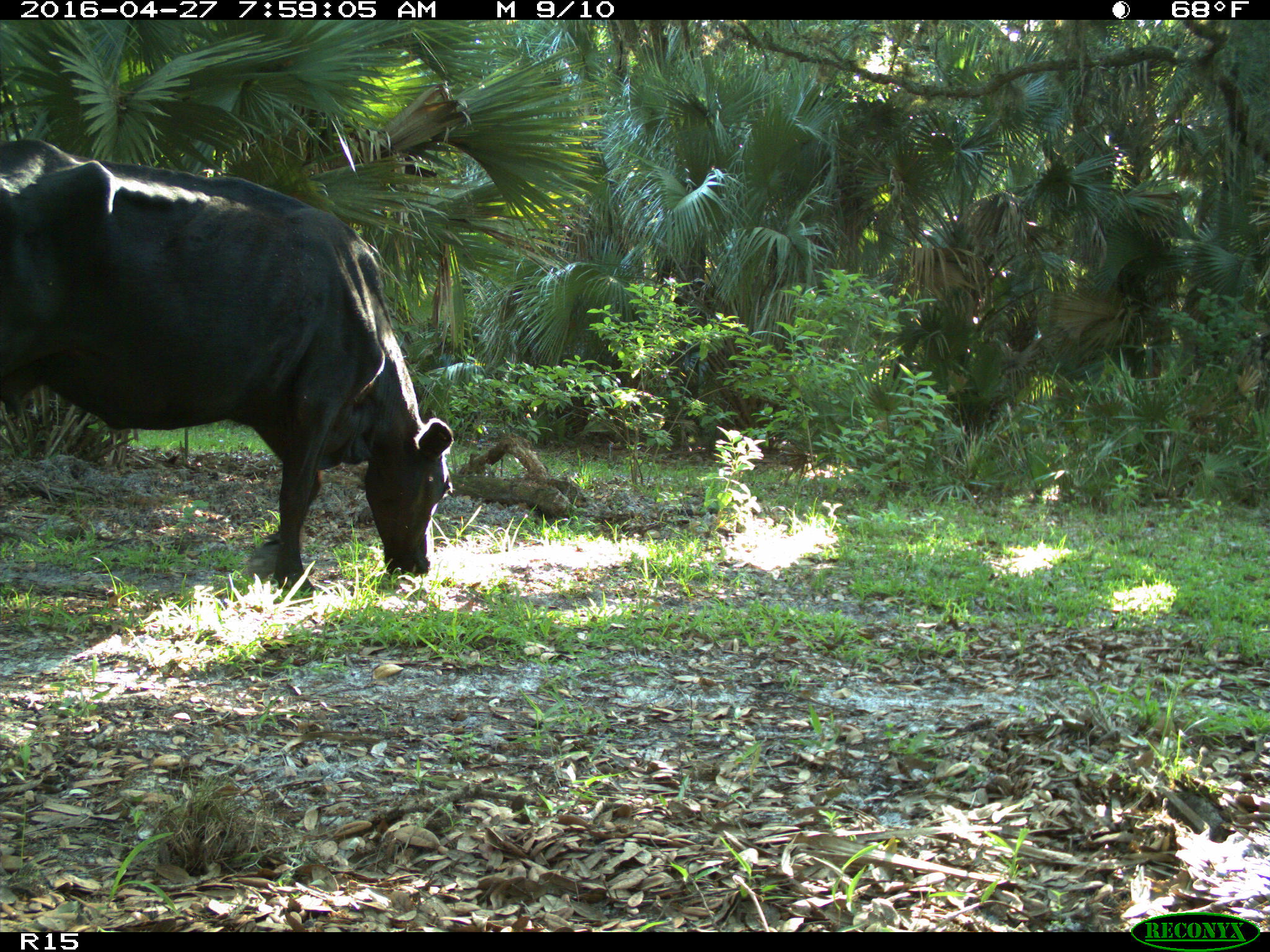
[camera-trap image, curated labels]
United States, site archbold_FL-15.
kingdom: Animalia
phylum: Chordata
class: Mammalia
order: Artiodactyla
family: Bovidae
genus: Bos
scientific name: Bos taurus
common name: domestic cow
Bos taurus (domestic cow).